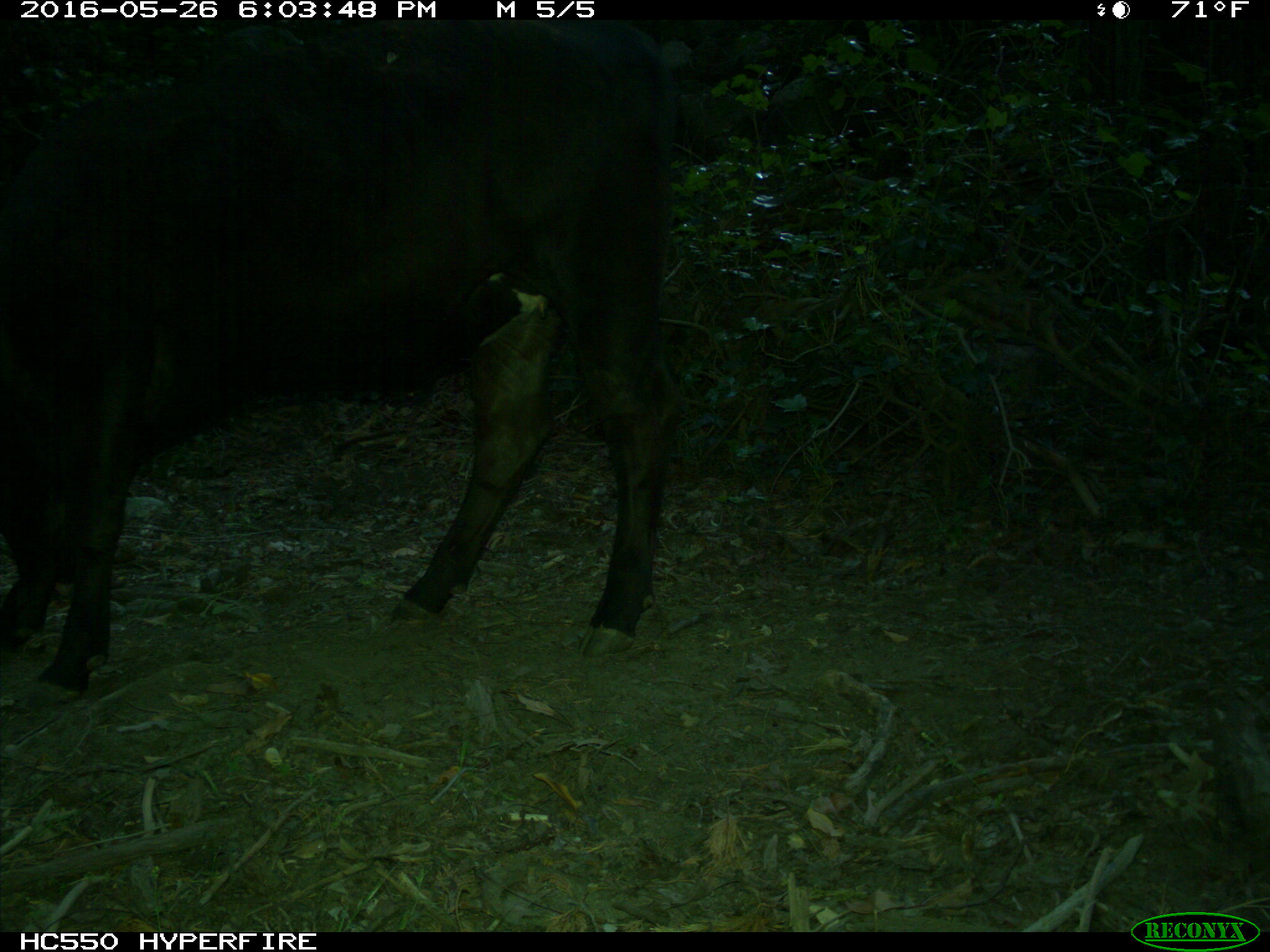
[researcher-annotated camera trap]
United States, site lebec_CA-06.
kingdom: Animalia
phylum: Chordata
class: Mammalia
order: Artiodactyla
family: Bovidae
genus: Bos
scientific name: Bos taurus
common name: domestic cow